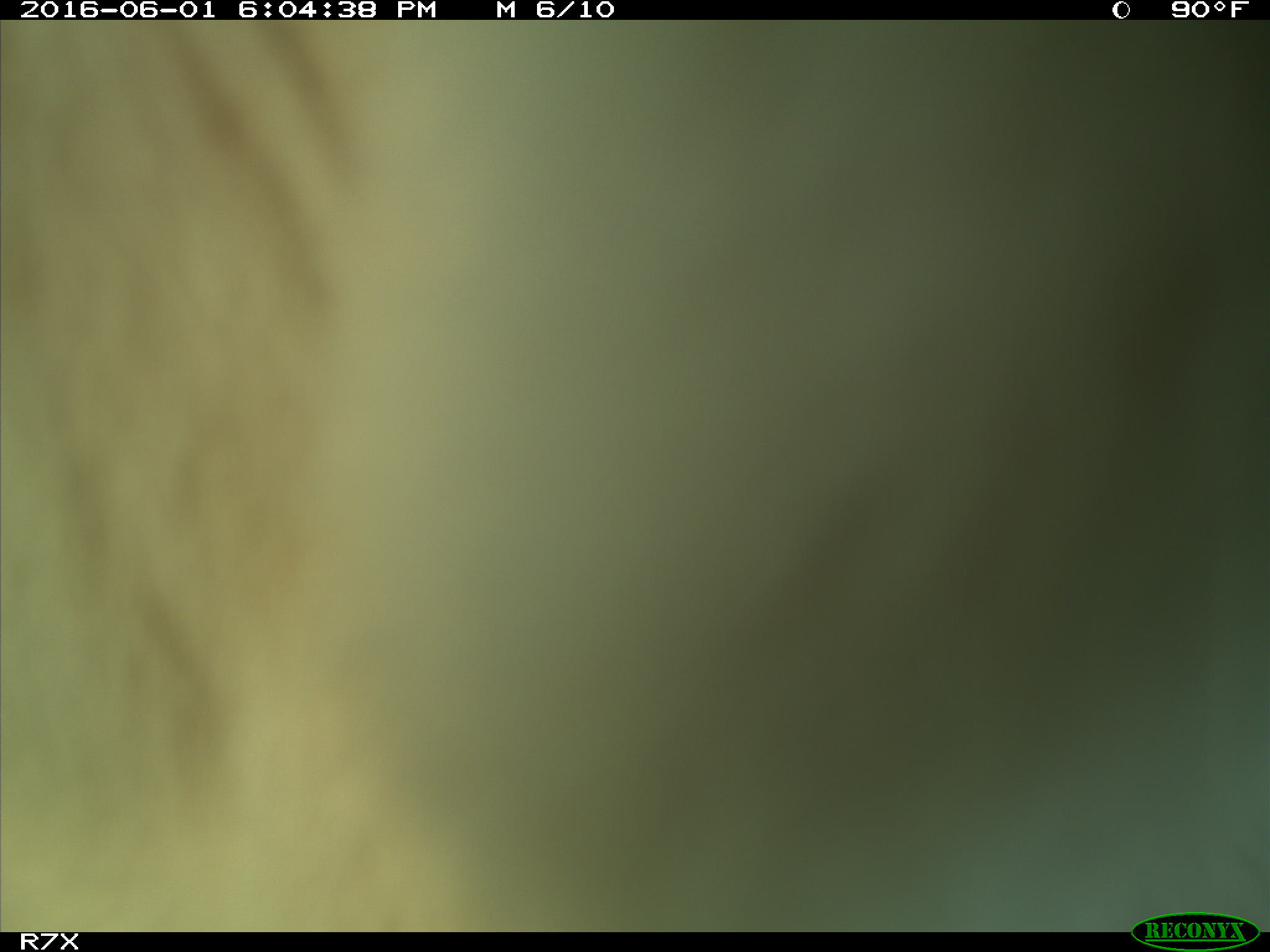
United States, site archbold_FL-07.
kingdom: Animalia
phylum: Chordata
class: Mammalia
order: Artiodactyla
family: Bovidae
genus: Bos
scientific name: Bos taurus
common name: domestic cow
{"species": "Bos taurus (domestic cow)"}